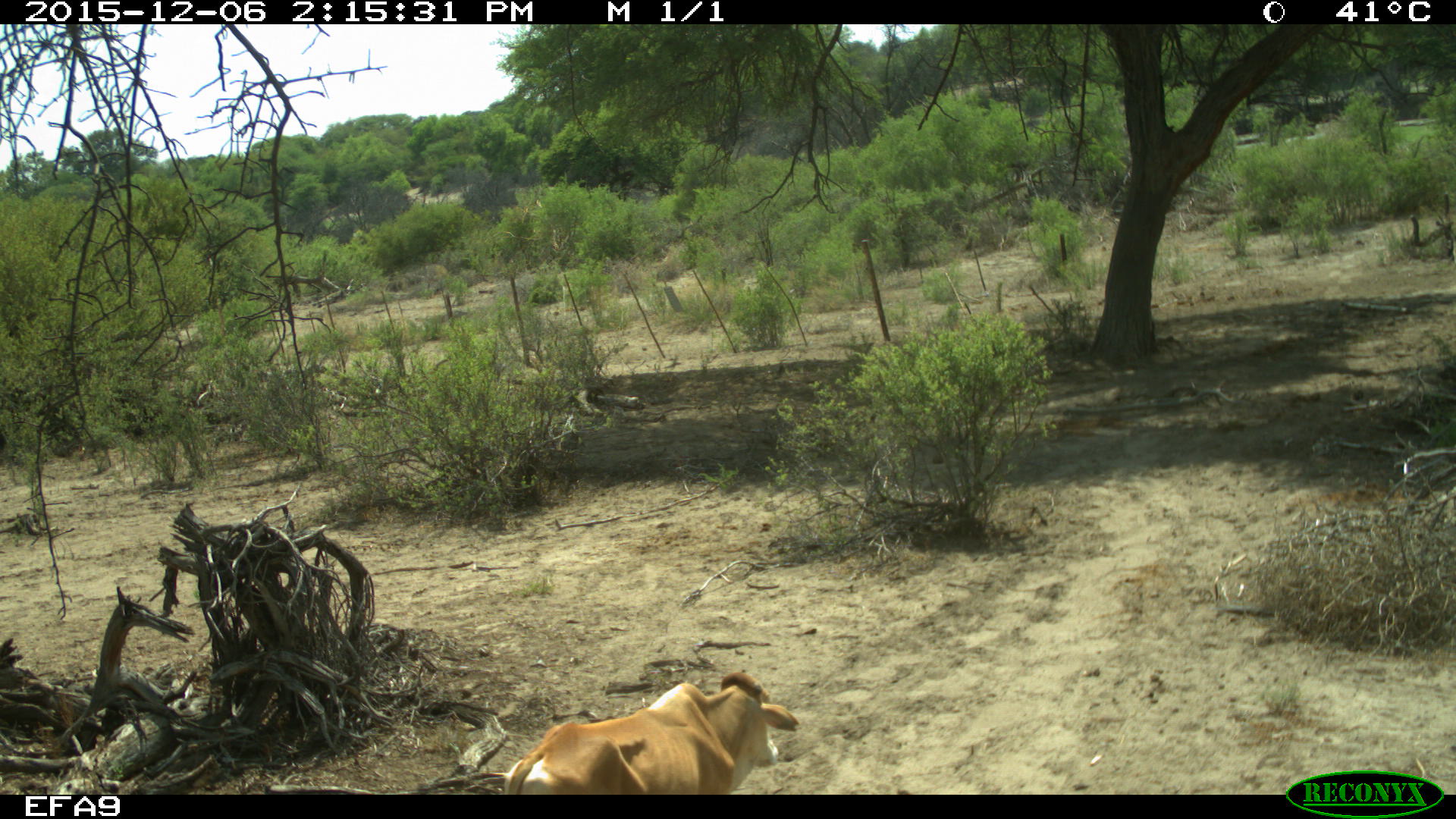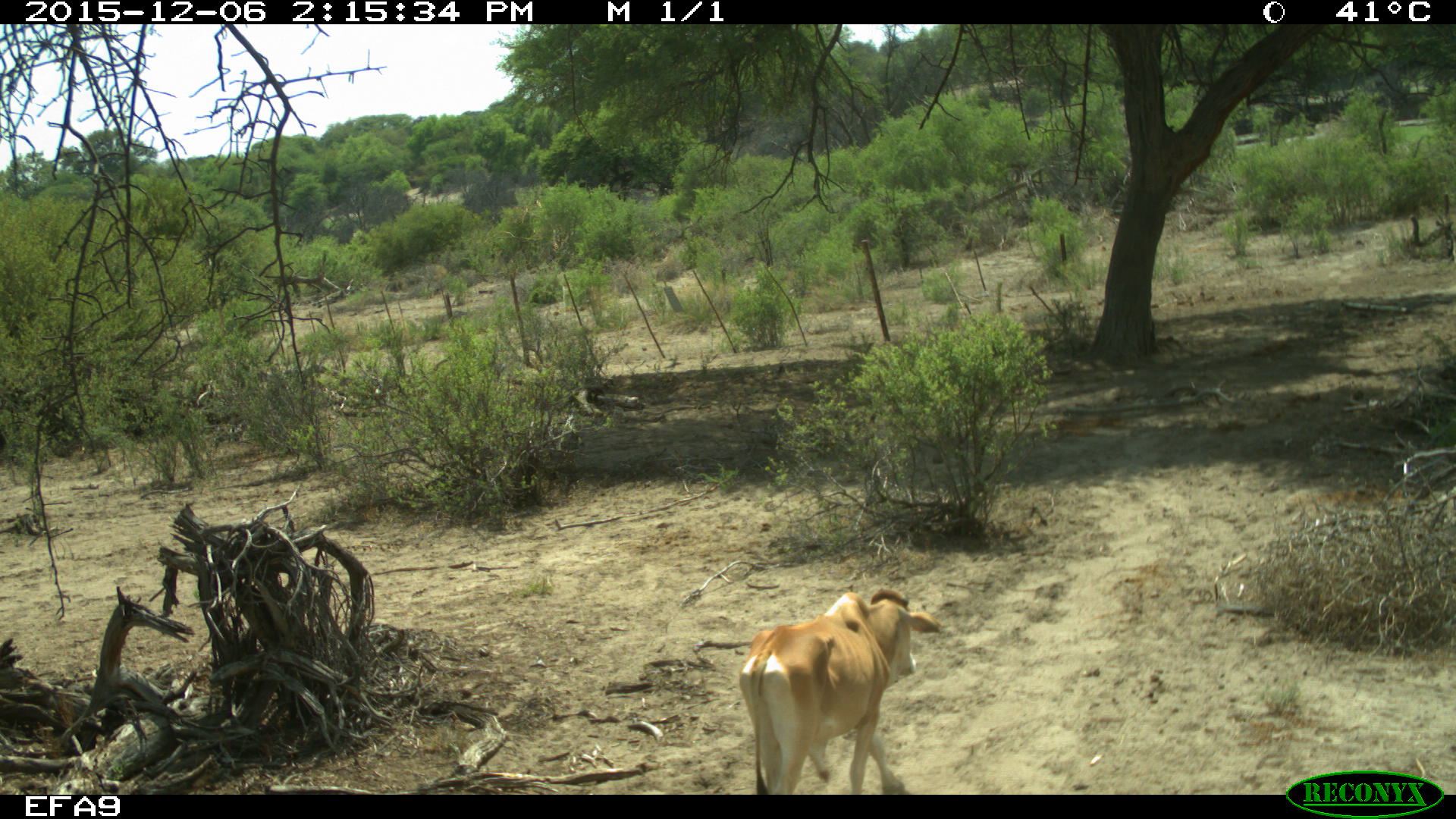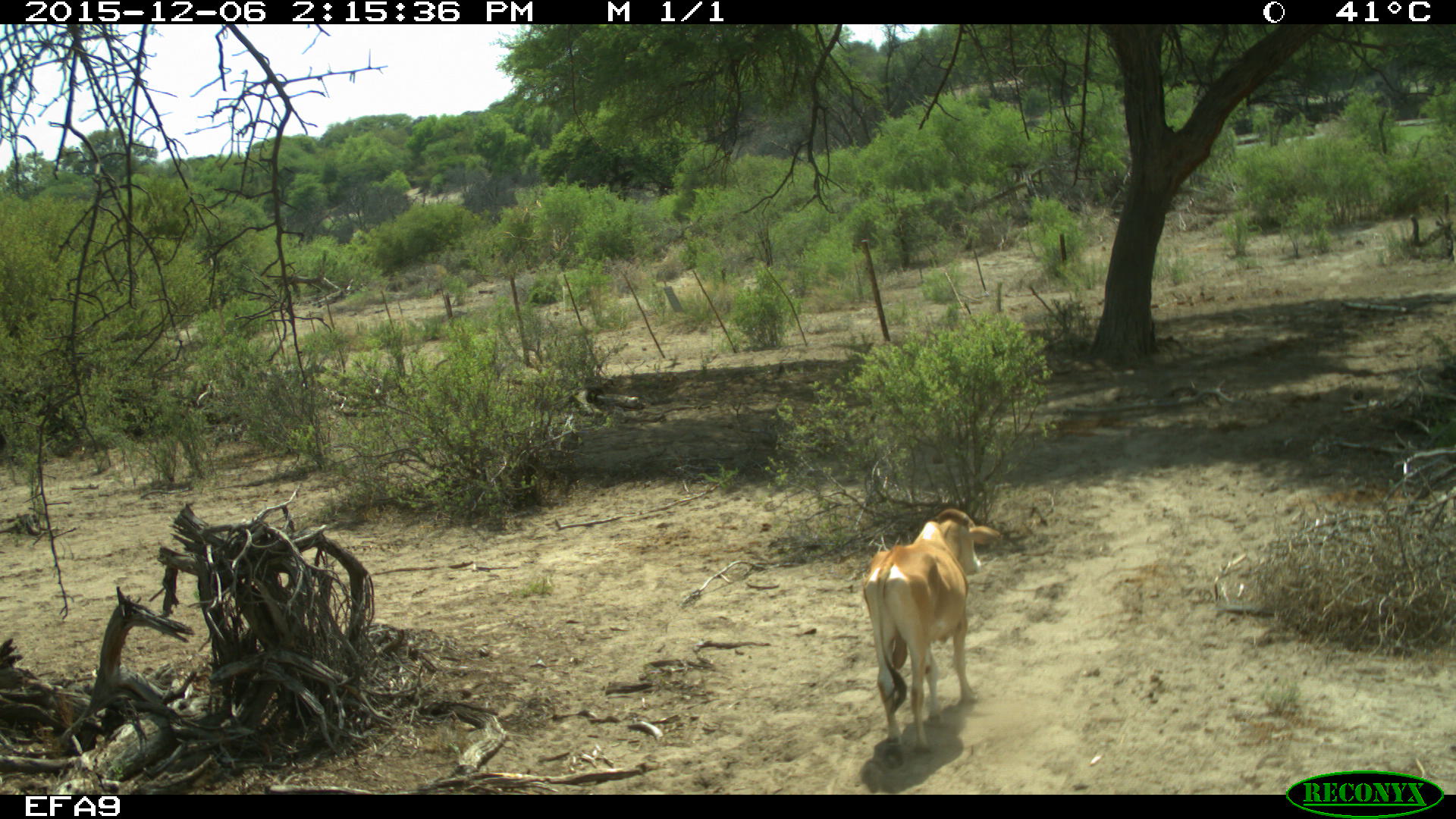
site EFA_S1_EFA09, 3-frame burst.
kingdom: Animalia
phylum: Chordata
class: Mammalia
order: Artiodactyla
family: Bovidae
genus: Bos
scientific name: Bos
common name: cattle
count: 1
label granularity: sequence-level